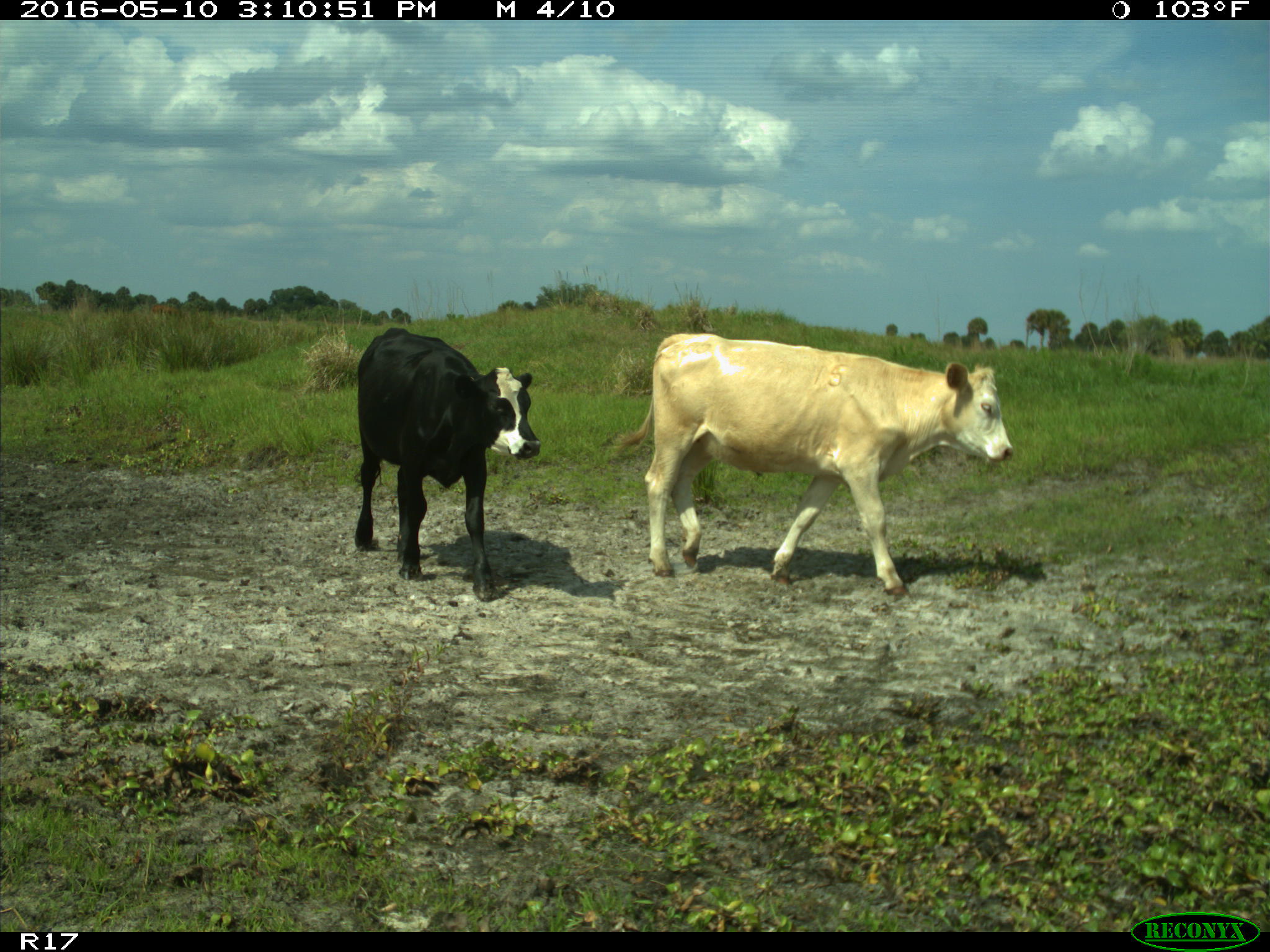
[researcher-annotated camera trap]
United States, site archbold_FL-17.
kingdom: Animalia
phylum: Chordata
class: Mammalia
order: Artiodactyla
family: Bovidae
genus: Bos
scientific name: Bos taurus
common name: domestic cow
Bos taurus (domestic cow).